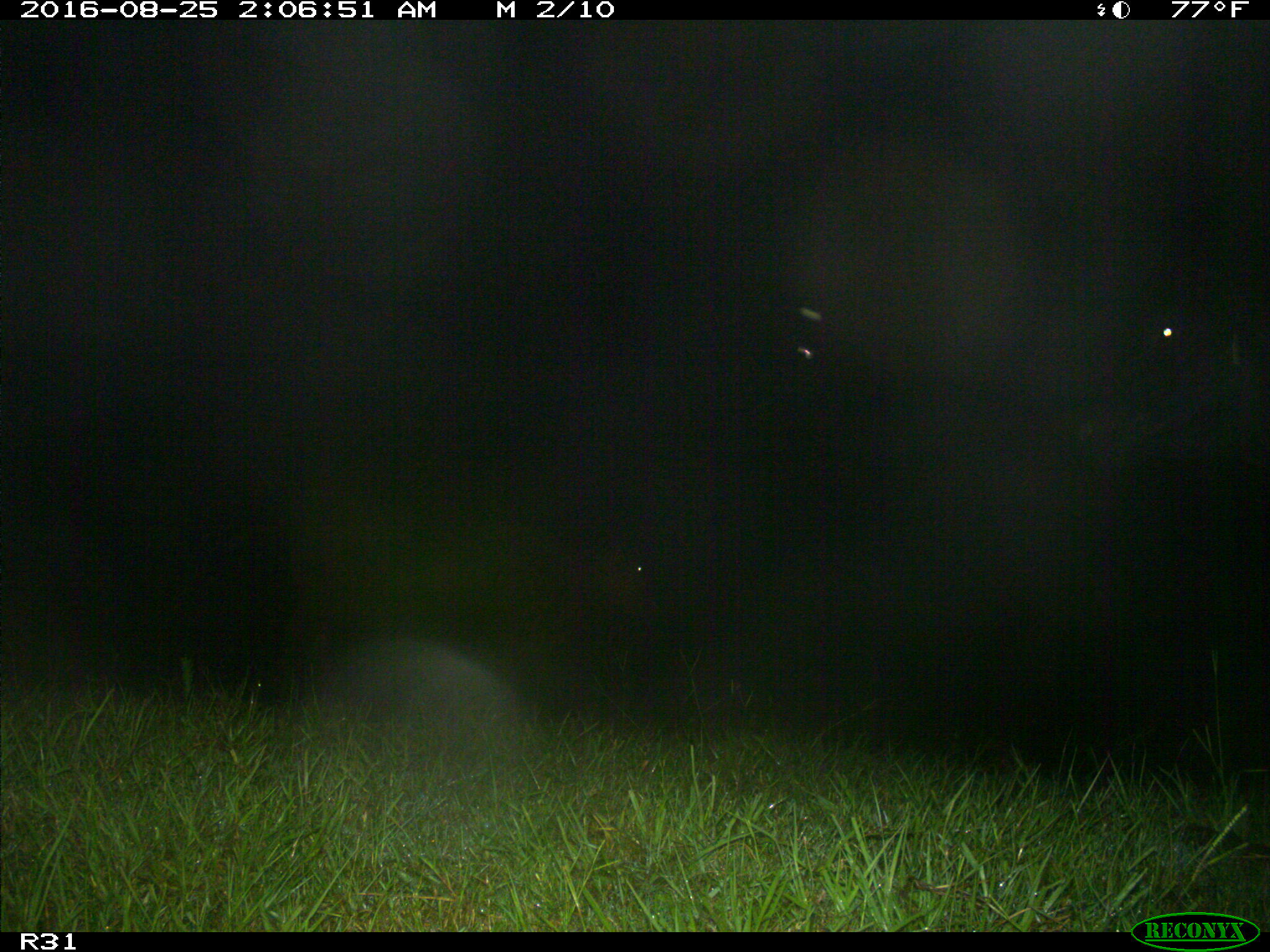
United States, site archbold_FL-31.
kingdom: Animalia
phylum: Chordata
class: Mammalia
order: Artiodactyla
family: Bovidae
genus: Bos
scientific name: Bos taurus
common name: domestic cow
Bos taurus (domestic cow).